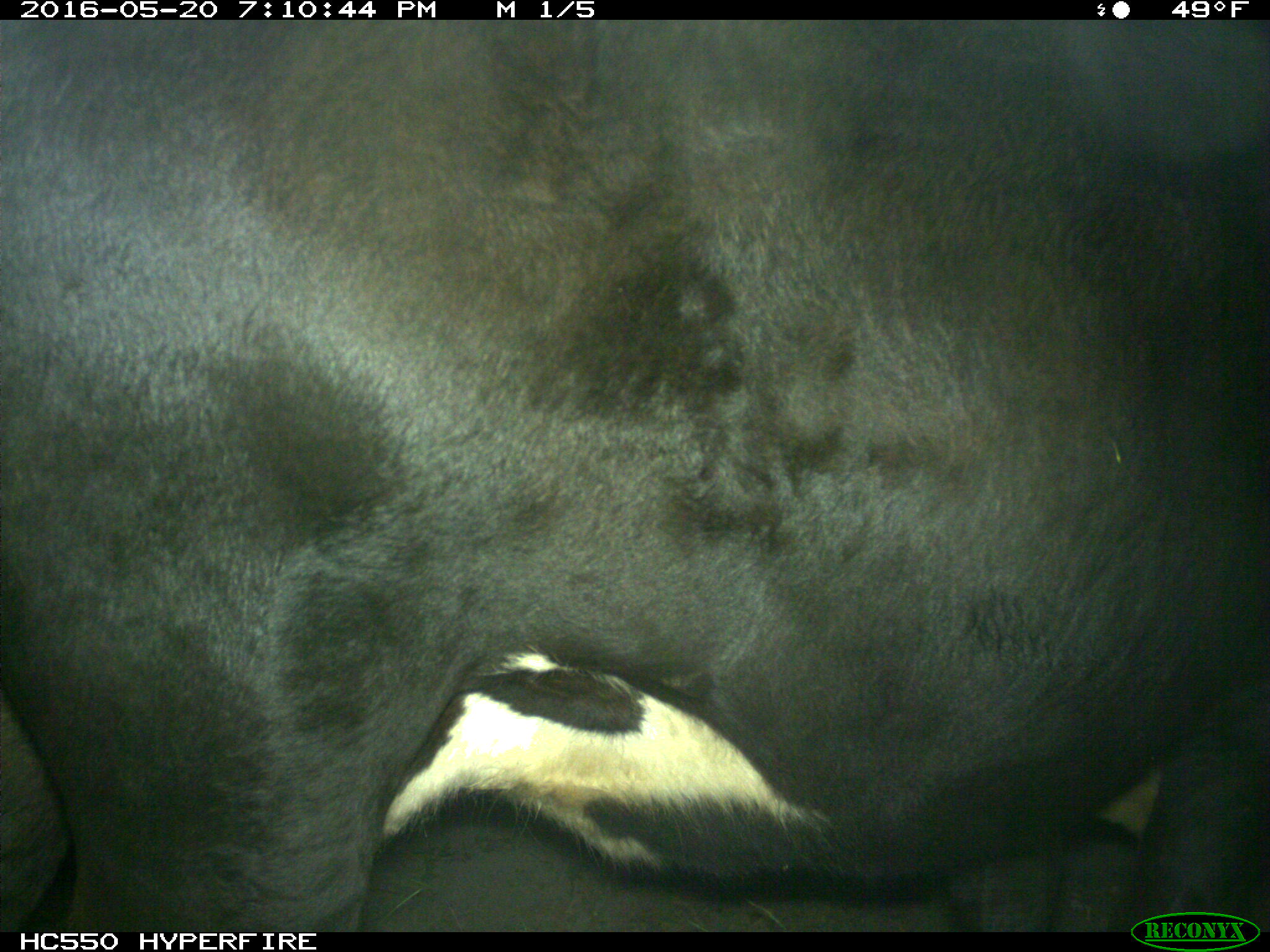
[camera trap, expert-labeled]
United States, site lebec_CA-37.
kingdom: Animalia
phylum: Chordata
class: Mammalia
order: Artiodactyla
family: Bovidae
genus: Bos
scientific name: Bos taurus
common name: domestic cow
Bos taurus (domestic cow).